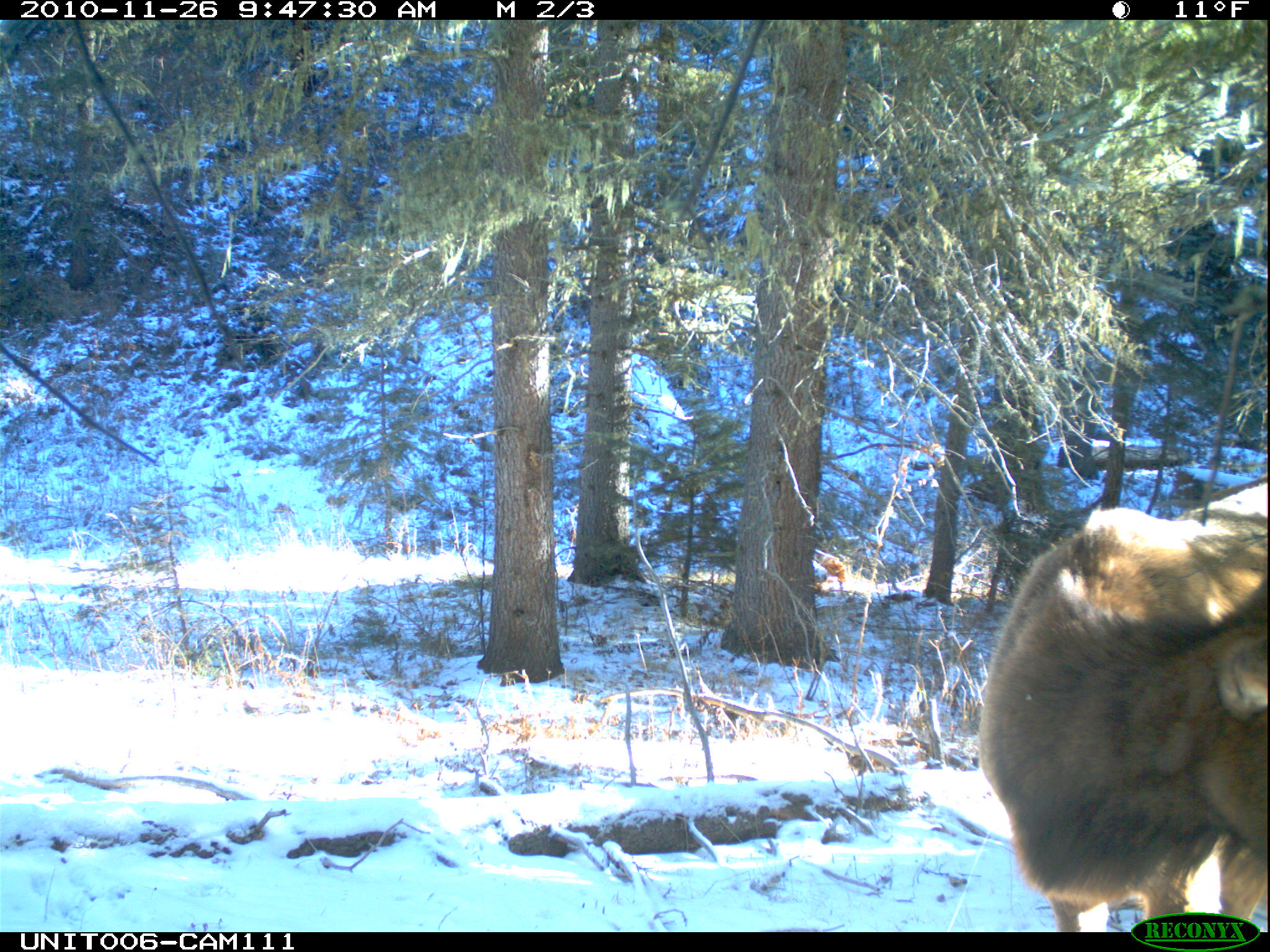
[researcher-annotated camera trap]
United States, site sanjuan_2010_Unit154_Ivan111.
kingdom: Animalia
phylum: Chordata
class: Mammalia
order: Artiodactyla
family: Cervidae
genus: Cervus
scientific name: Cervus elaphus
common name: red deer